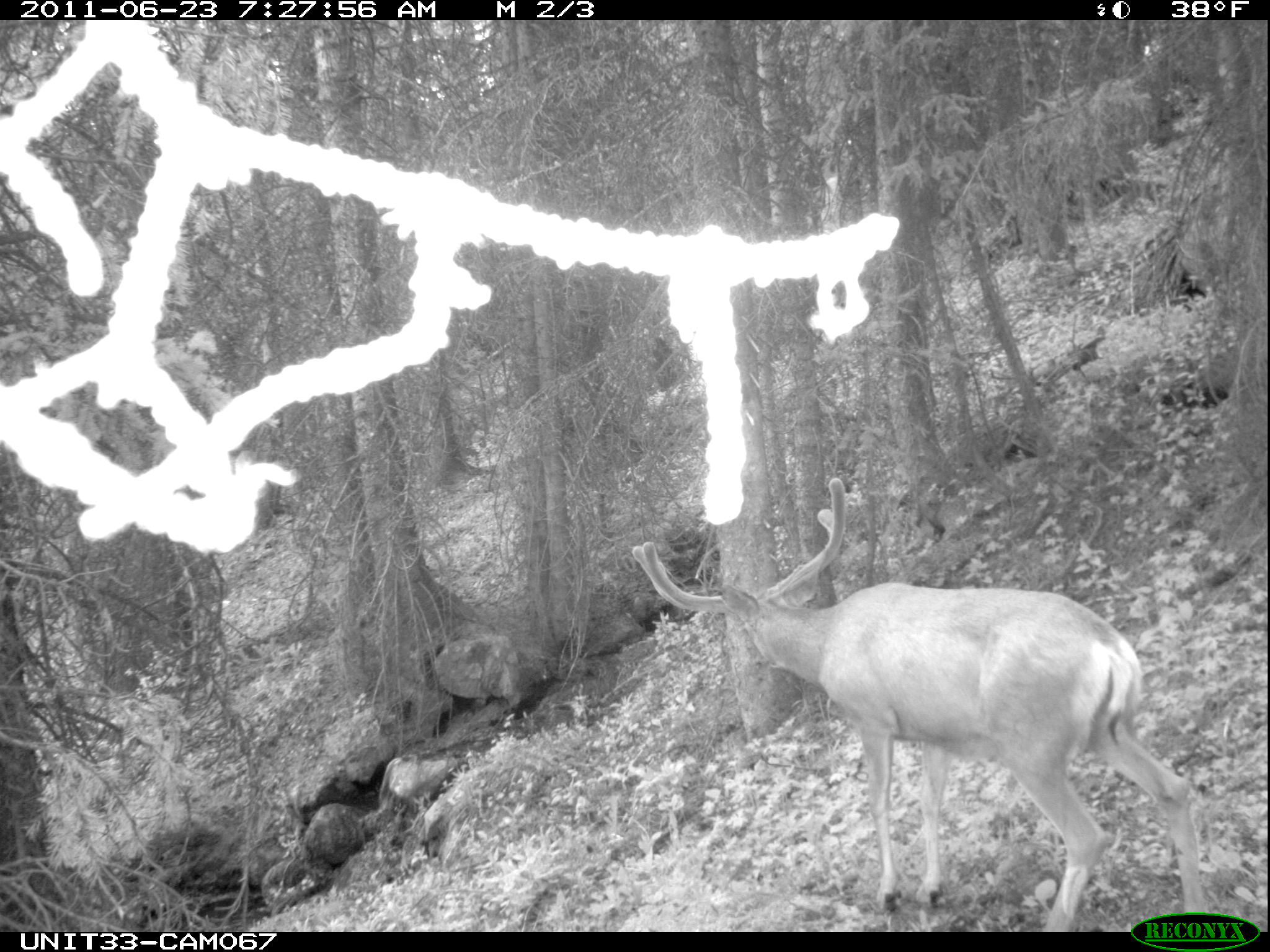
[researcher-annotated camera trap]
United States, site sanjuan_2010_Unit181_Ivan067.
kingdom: Animalia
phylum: Chordata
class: Mammalia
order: Artiodactyla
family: Cervidae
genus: Odocoileus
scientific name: Odocoileus hemionus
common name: mule deer